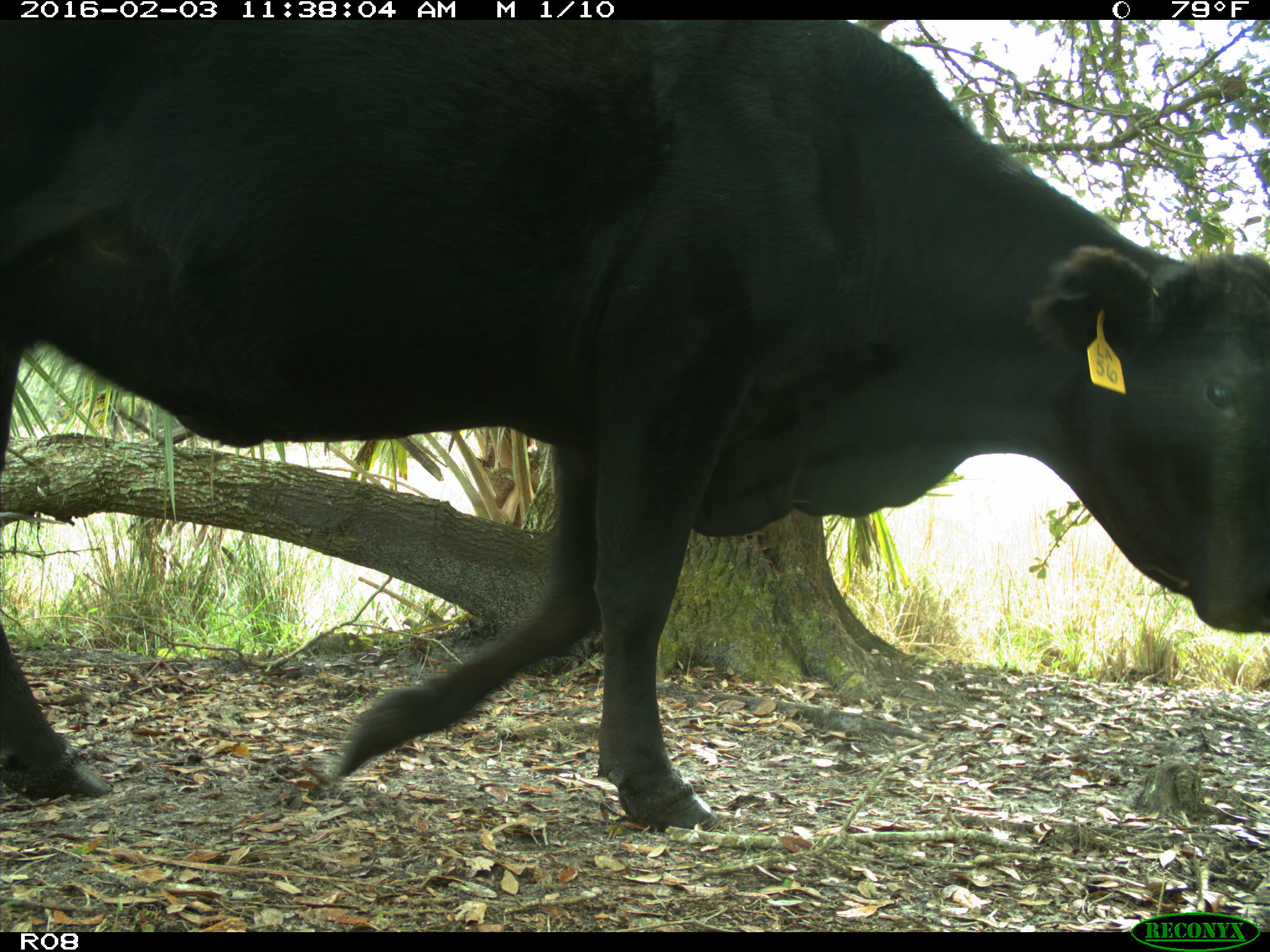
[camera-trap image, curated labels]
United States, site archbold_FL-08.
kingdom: Animalia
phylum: Chordata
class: Mammalia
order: Artiodactyla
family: Bovidae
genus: Bos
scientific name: Bos taurus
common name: domestic cow